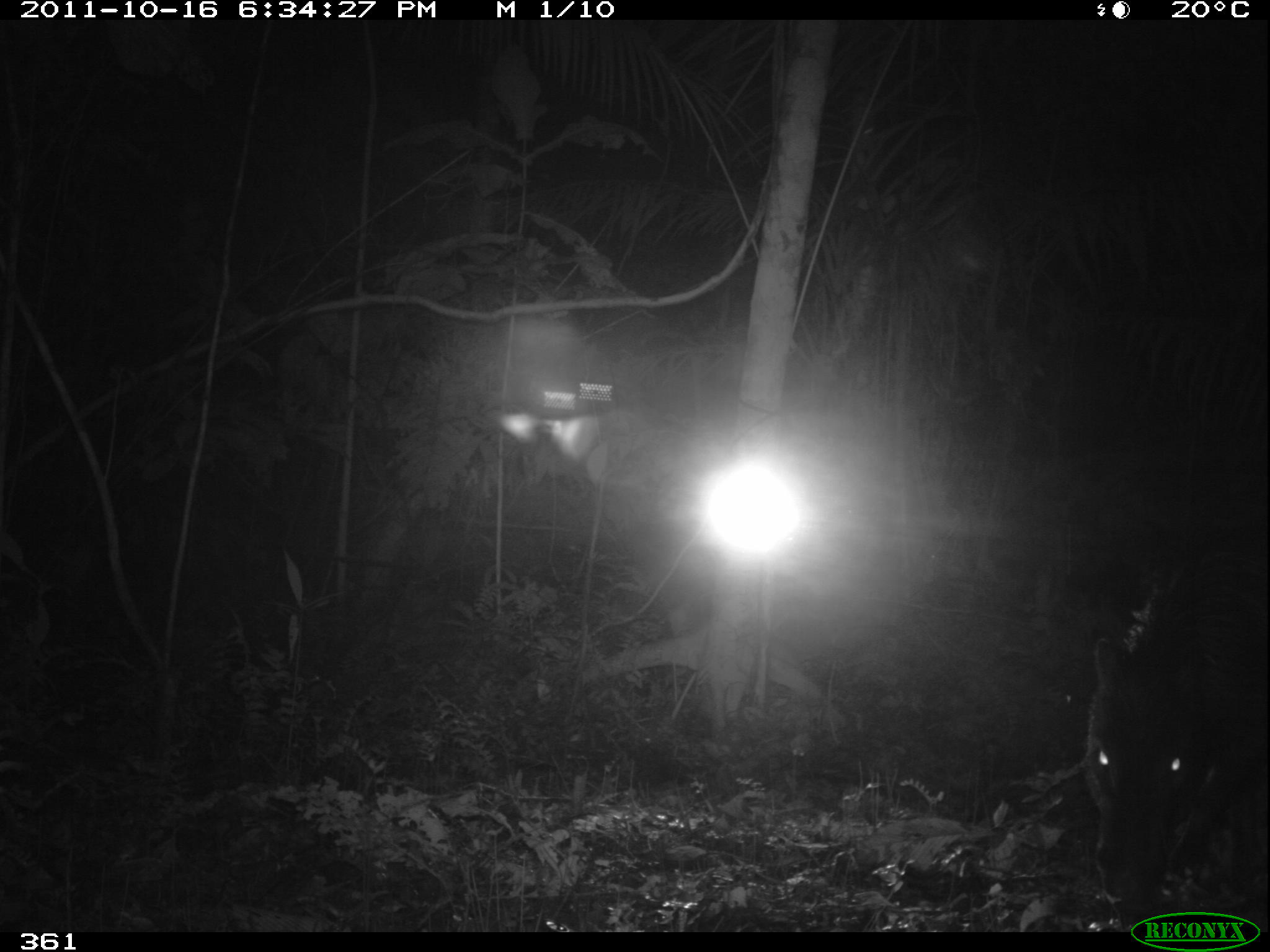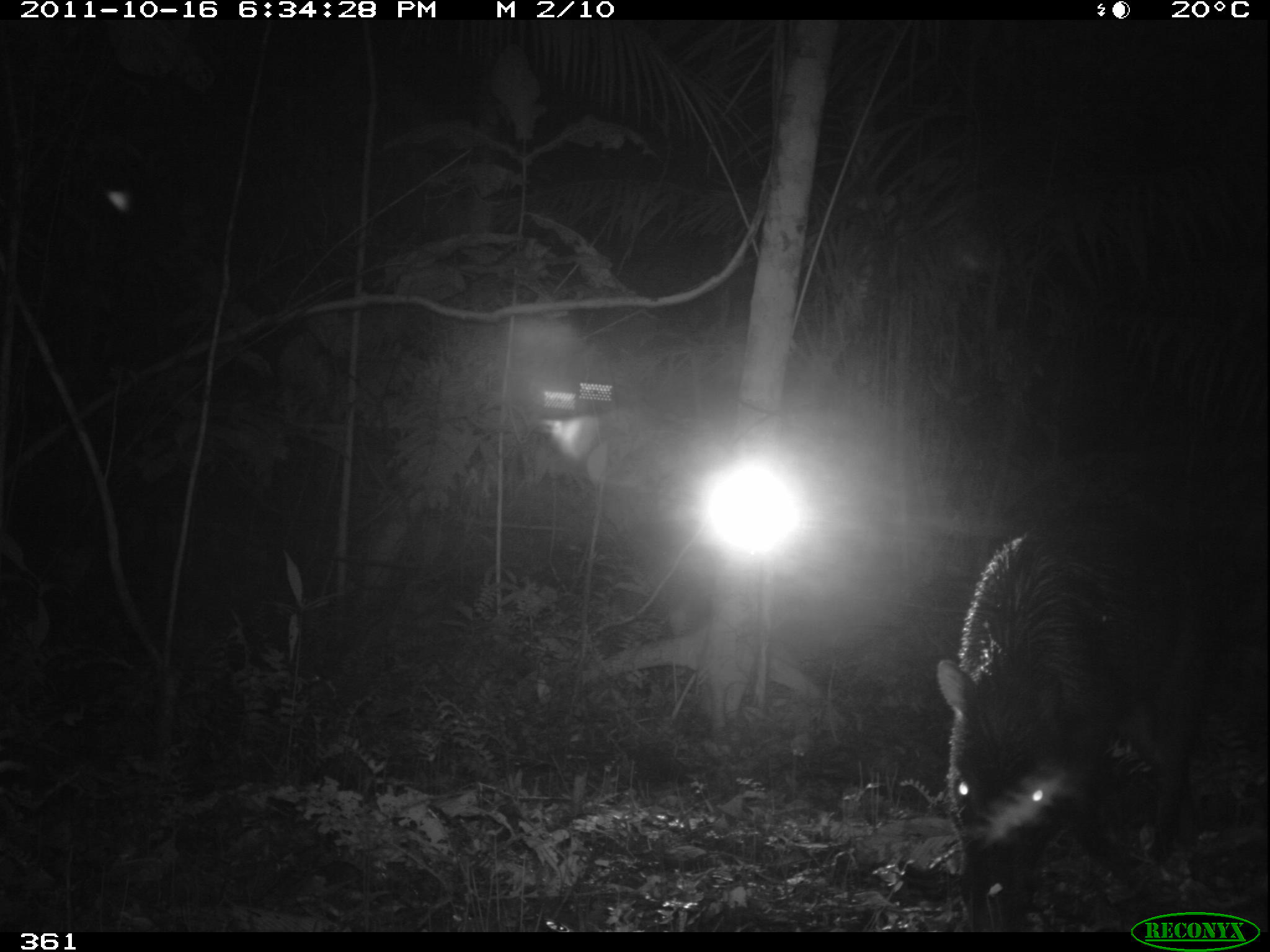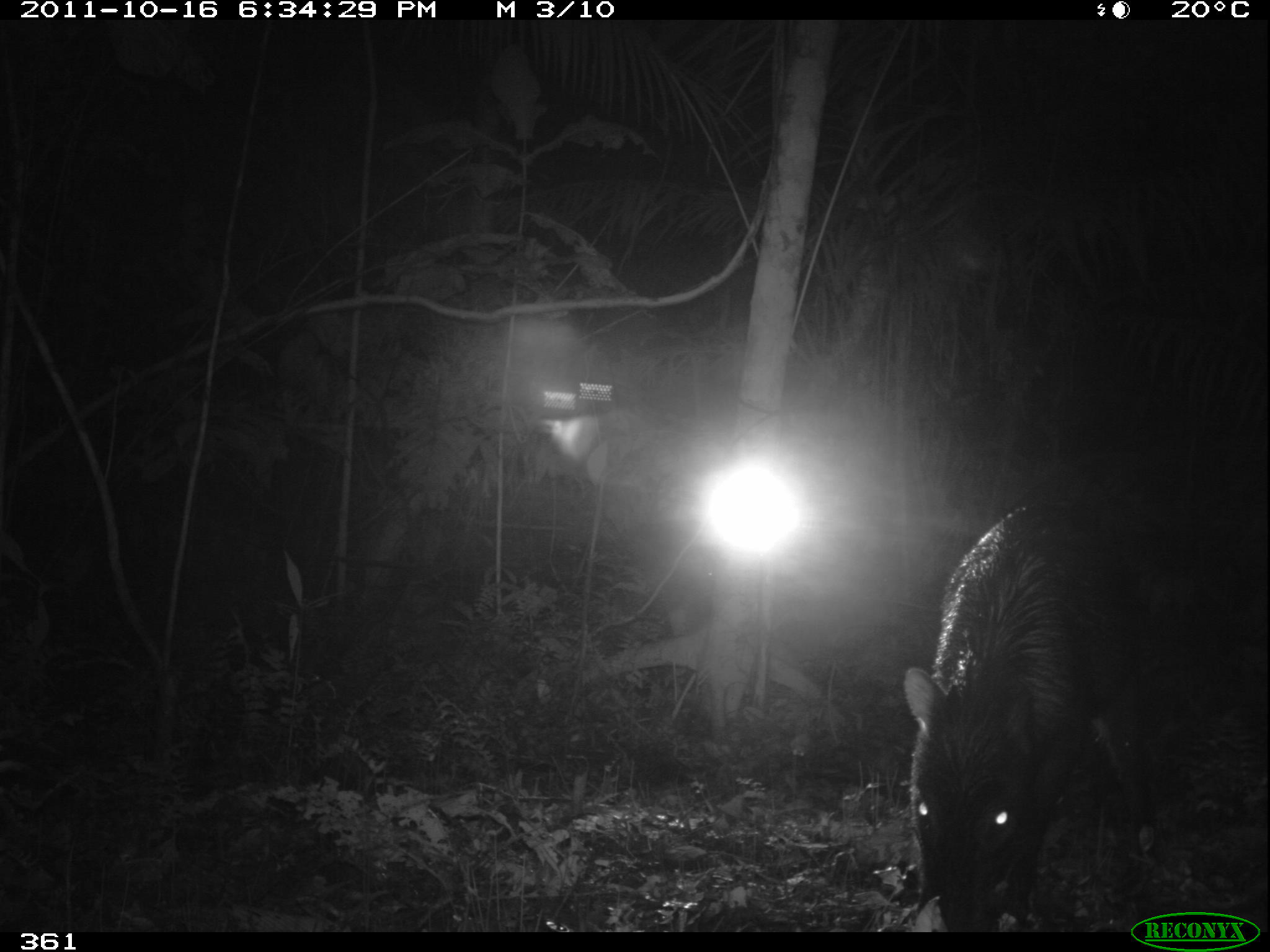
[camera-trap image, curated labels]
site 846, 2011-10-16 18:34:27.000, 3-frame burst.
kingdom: Animalia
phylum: Chordata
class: Mammalia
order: Artiodactyla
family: Tayassuidae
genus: Tayassu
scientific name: Tayassu pecari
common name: white-lipped peccary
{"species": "Tayassu pecari (white-lipped peccary)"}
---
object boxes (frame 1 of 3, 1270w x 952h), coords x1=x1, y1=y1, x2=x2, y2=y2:
tayassu pecari: x1=1079, y1=536, x2=1267, y2=907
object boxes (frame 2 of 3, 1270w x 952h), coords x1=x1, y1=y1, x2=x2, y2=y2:
tayassu pecari: x1=934, y1=522, x2=1216, y2=930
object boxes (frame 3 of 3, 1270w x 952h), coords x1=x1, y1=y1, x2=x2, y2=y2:
tayassu pecari: x1=901, y1=501, x2=1168, y2=932